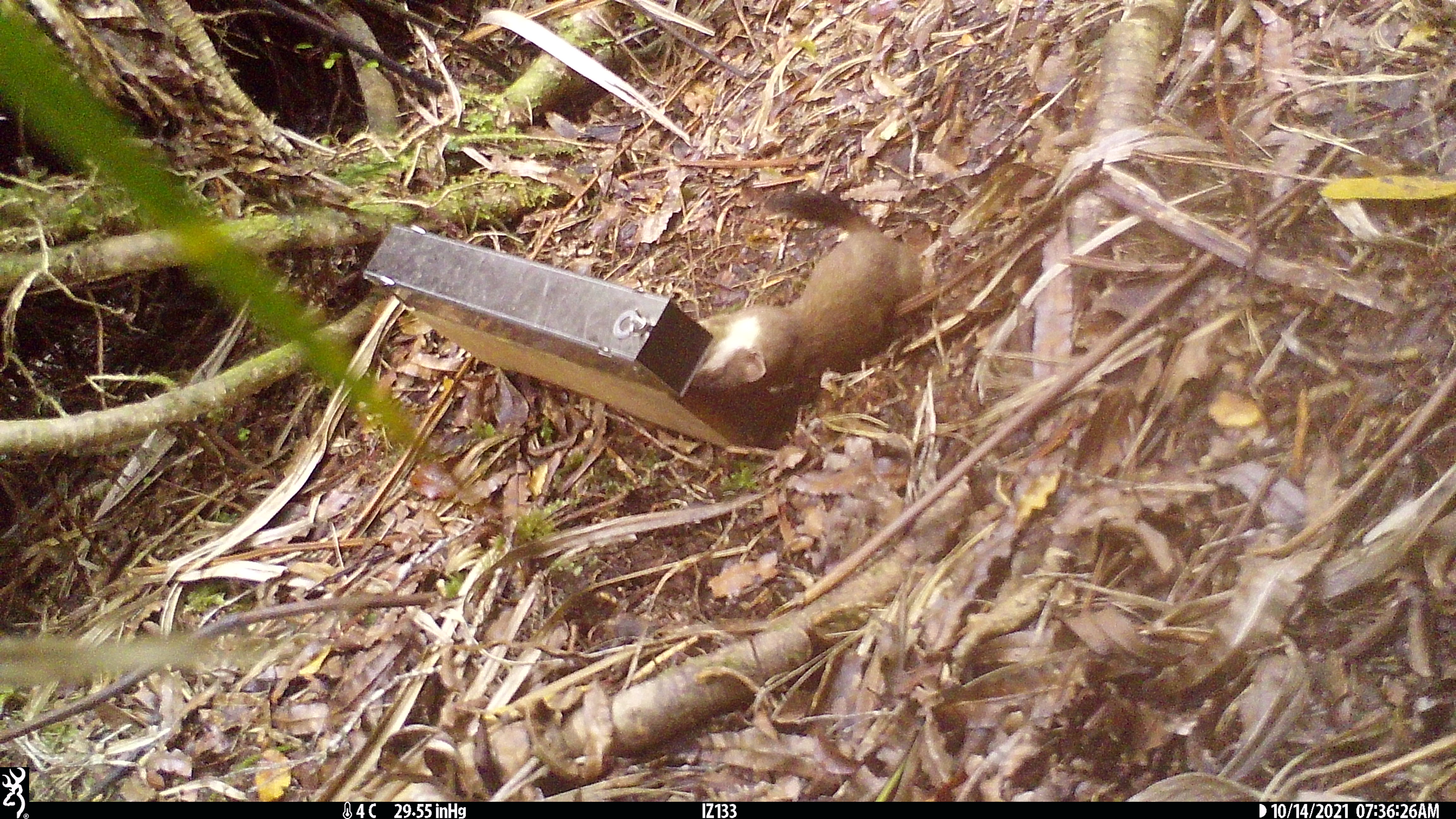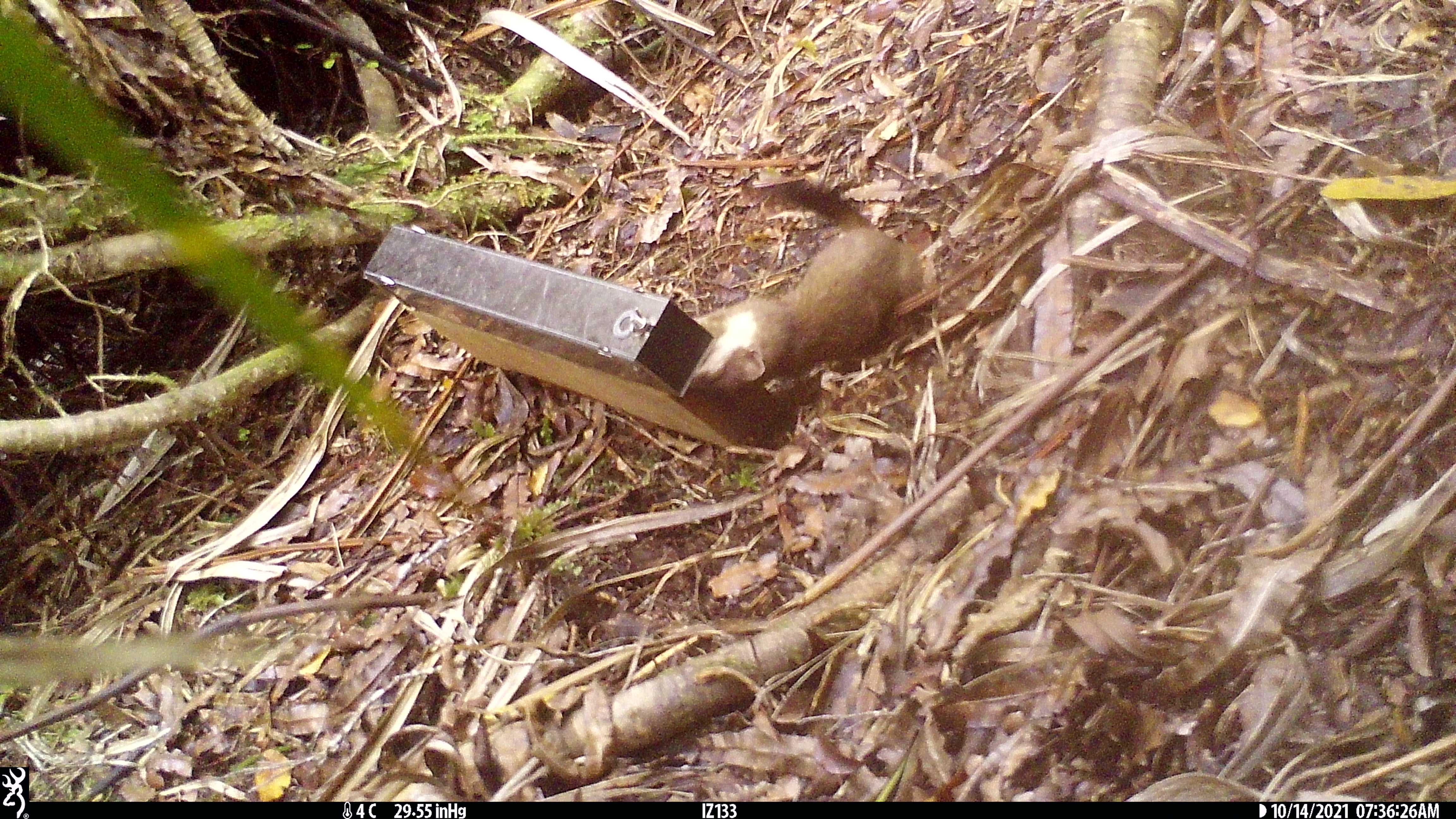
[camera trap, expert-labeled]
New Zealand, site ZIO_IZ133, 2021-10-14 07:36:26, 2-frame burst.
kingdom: Animalia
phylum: Chordata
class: Mammalia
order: Carnivora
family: Mustelidae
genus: Mustela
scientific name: Mustela erminea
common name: stoat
Stoat (Mustela erminea).